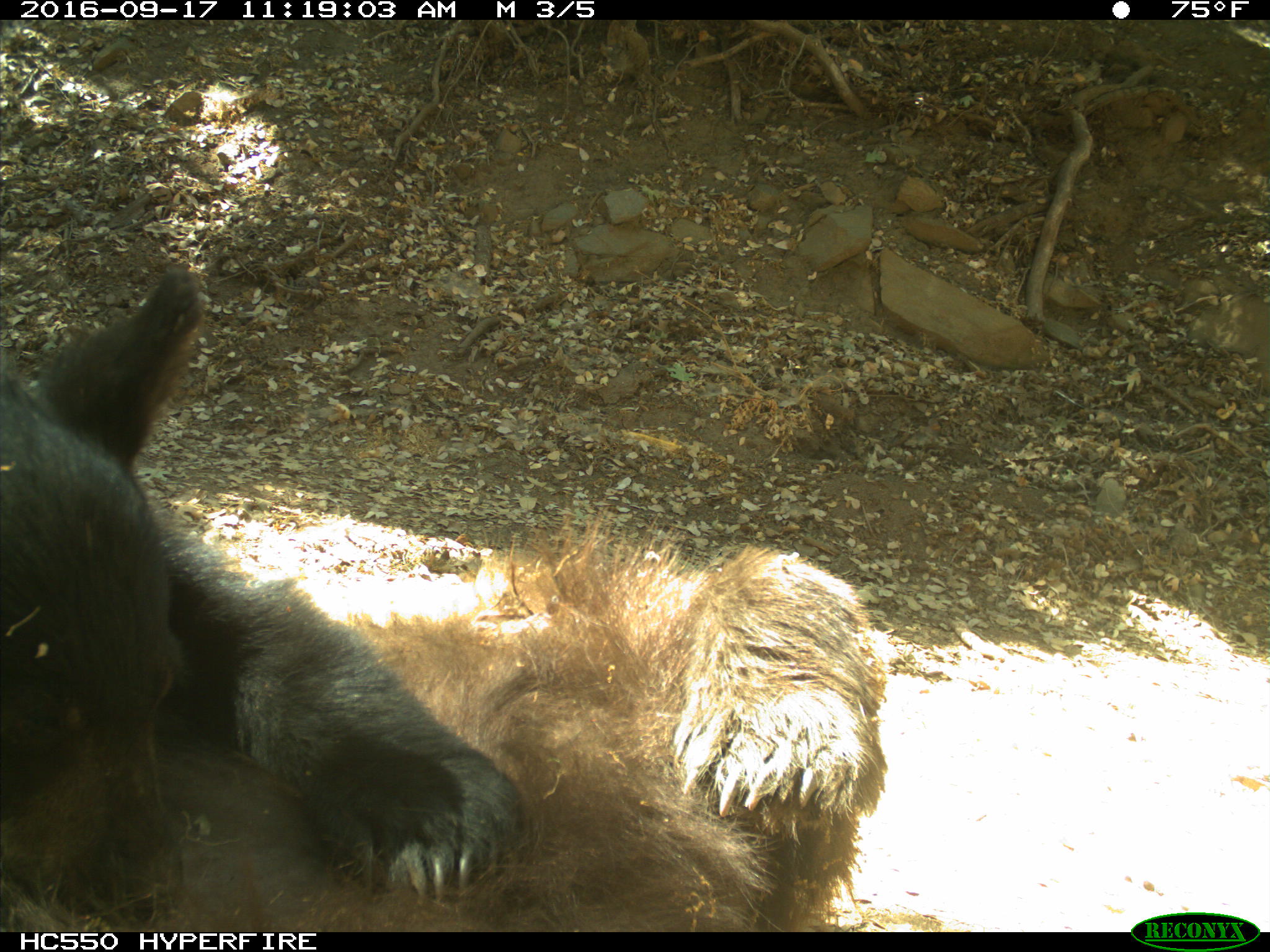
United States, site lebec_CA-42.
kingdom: Animalia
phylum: Chordata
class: Mammalia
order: Carnivora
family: Ursidae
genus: Ursus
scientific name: Ursus americanus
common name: american black bear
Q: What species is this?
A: Ursus americanus (american black bear).